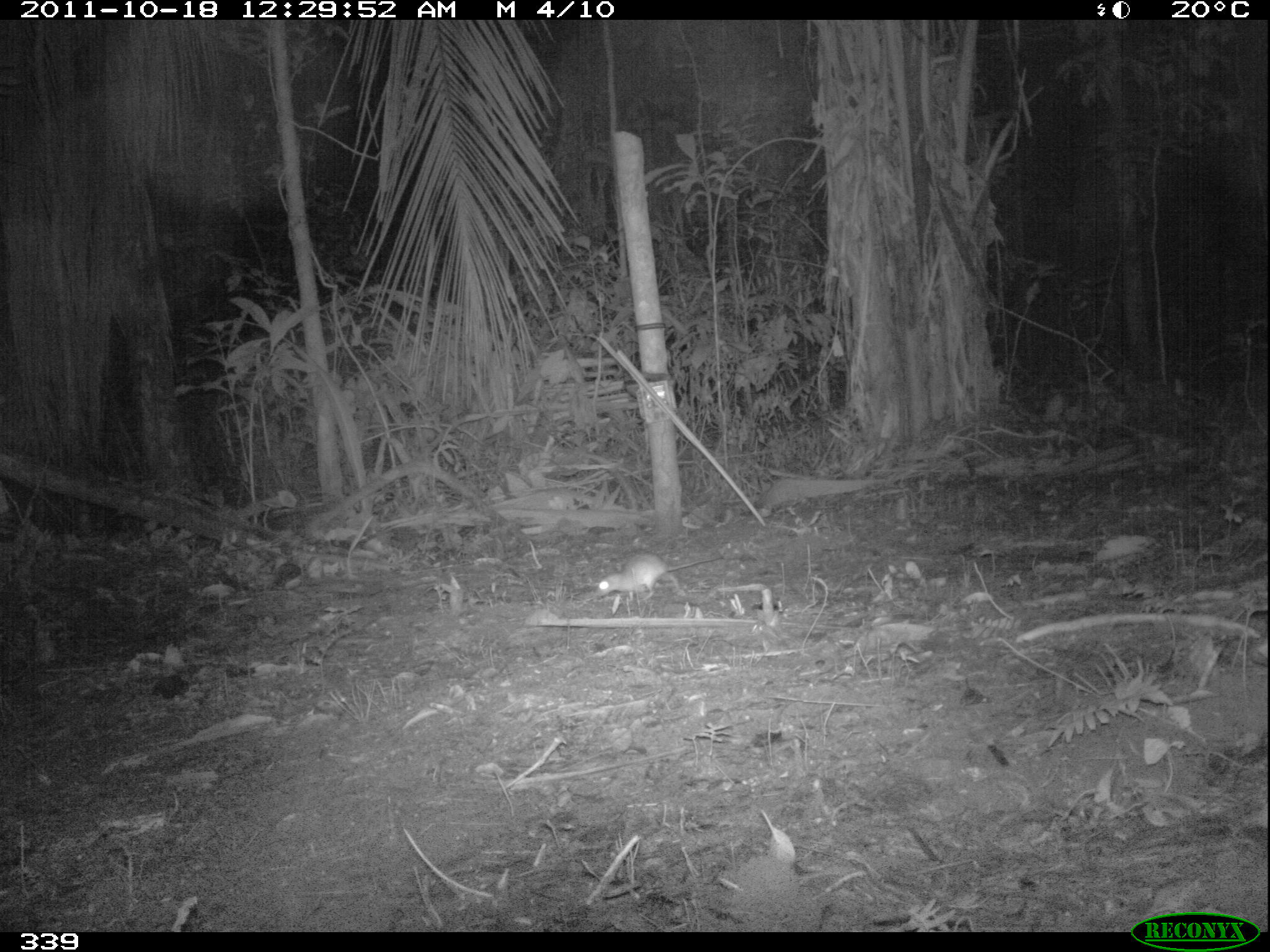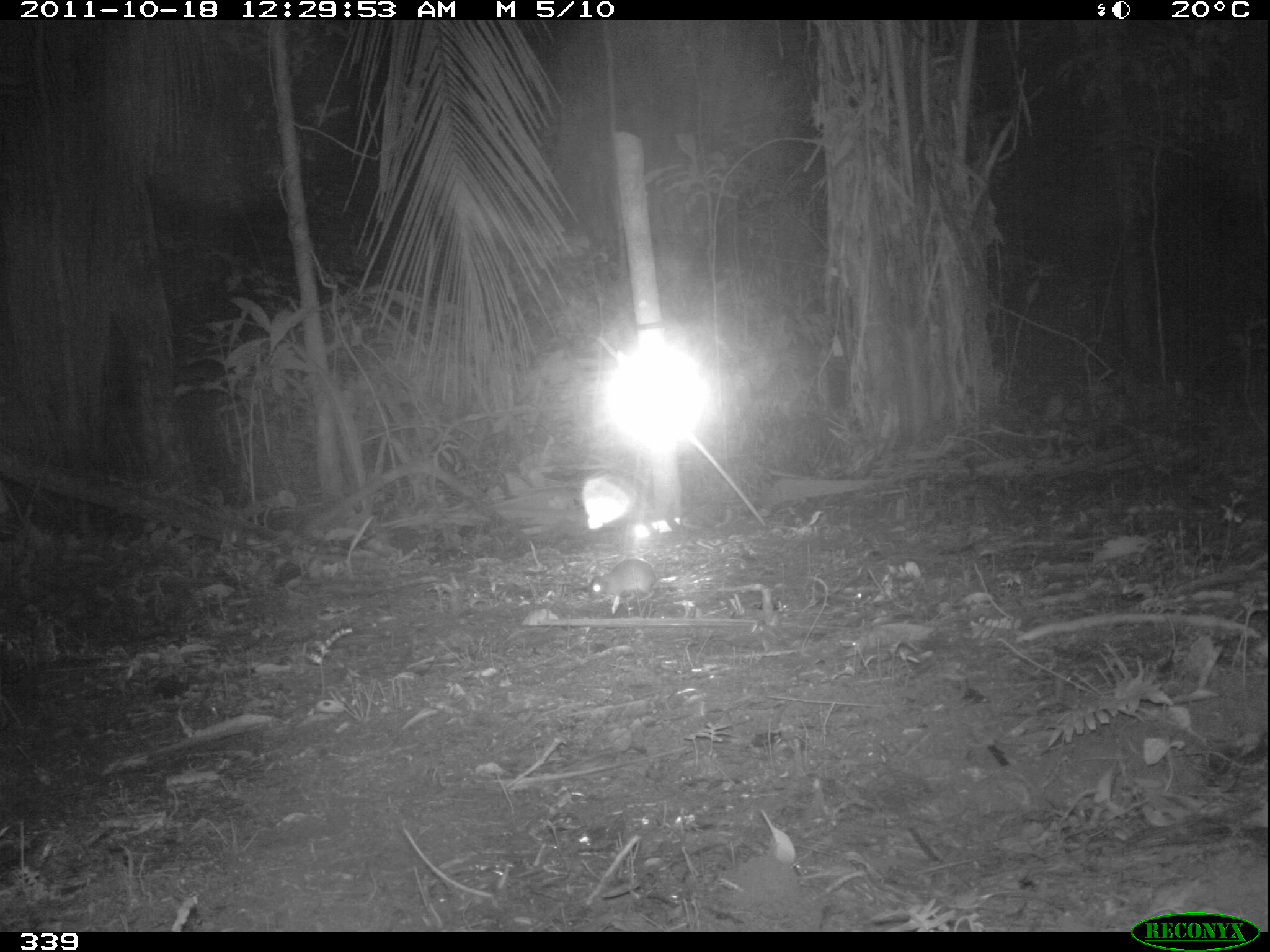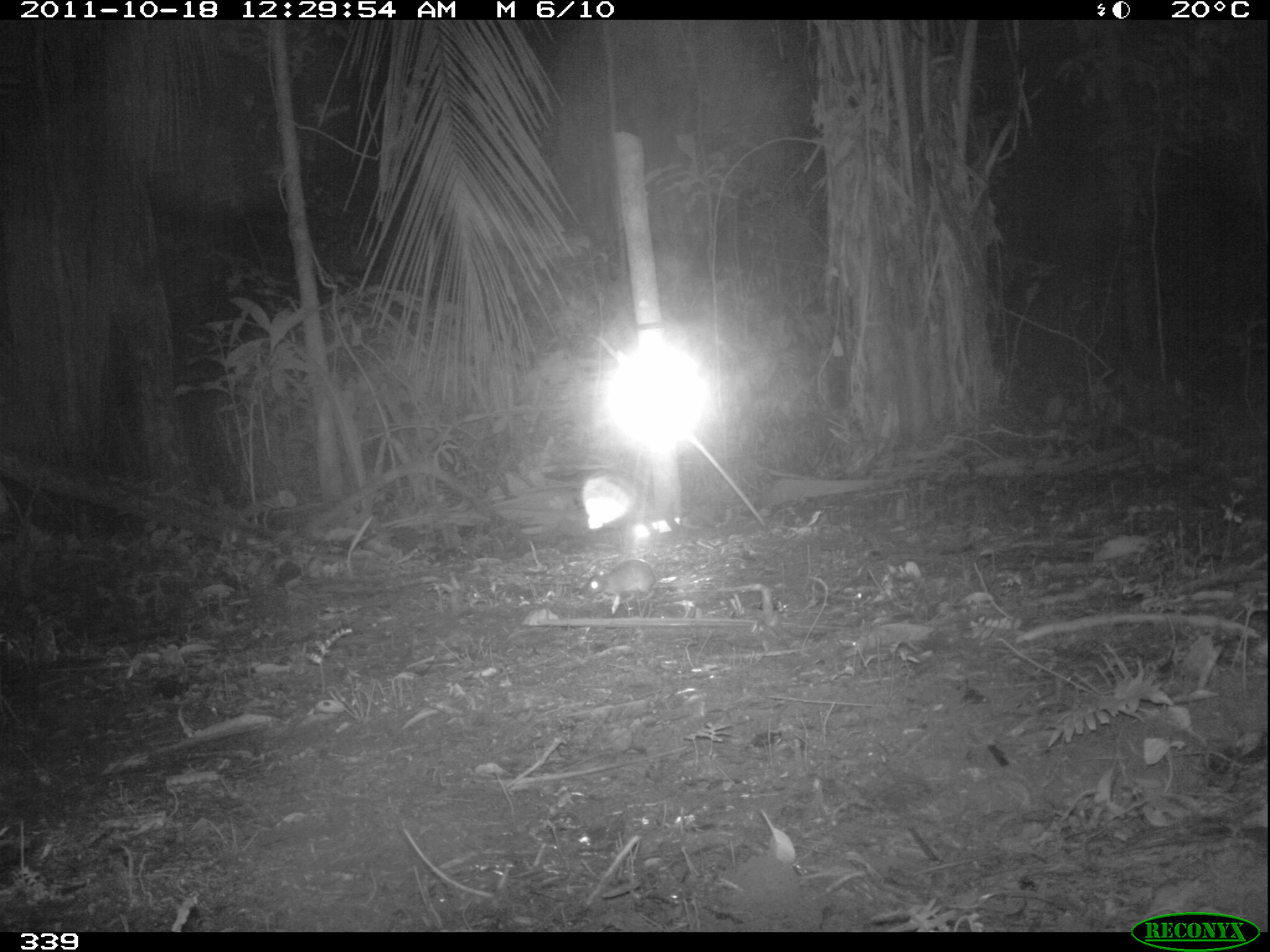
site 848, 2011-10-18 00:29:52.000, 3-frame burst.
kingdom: Animalia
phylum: Chordata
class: Mammalia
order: Rodentia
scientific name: Rodentia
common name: rodents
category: unknown rodent